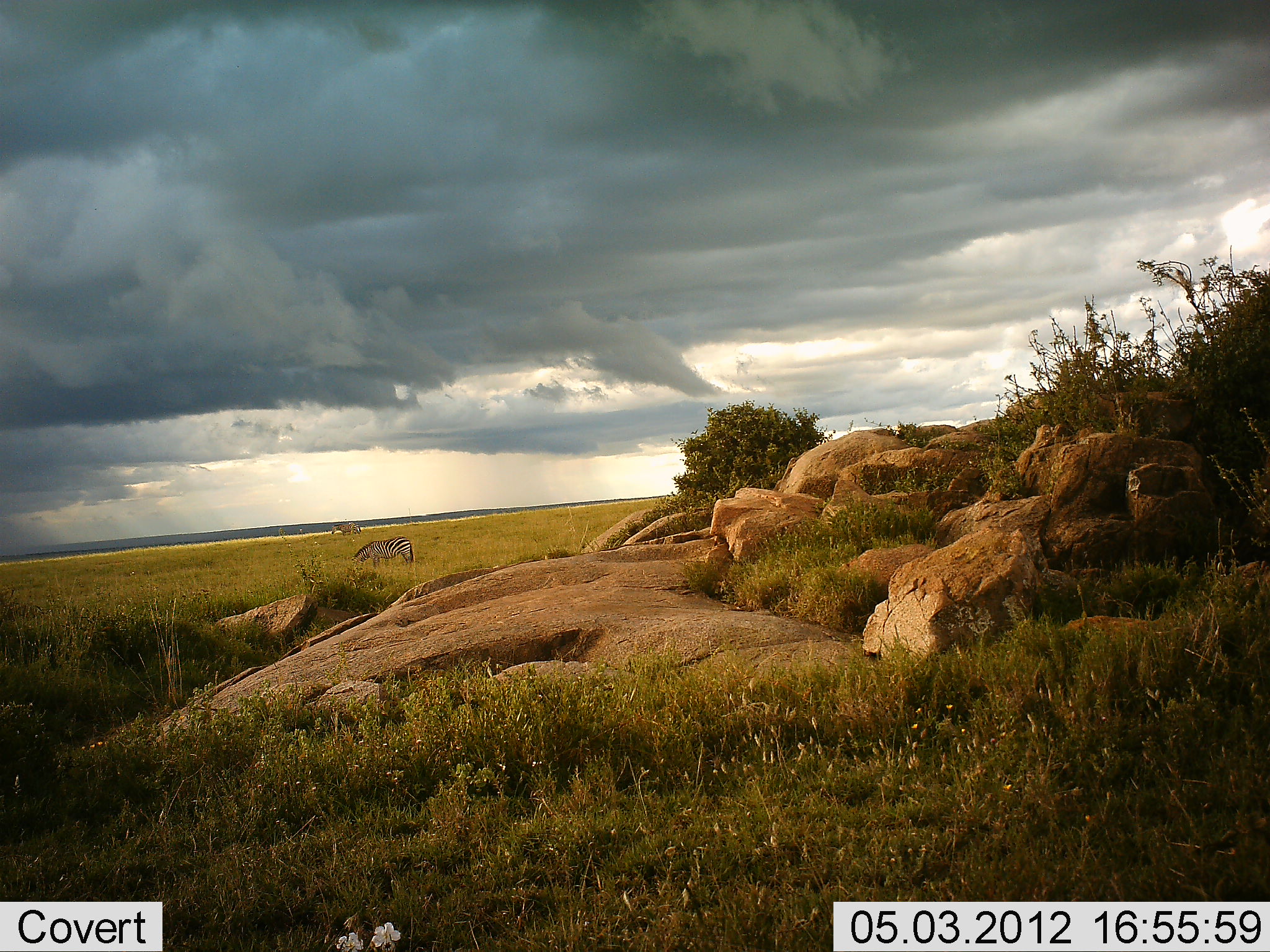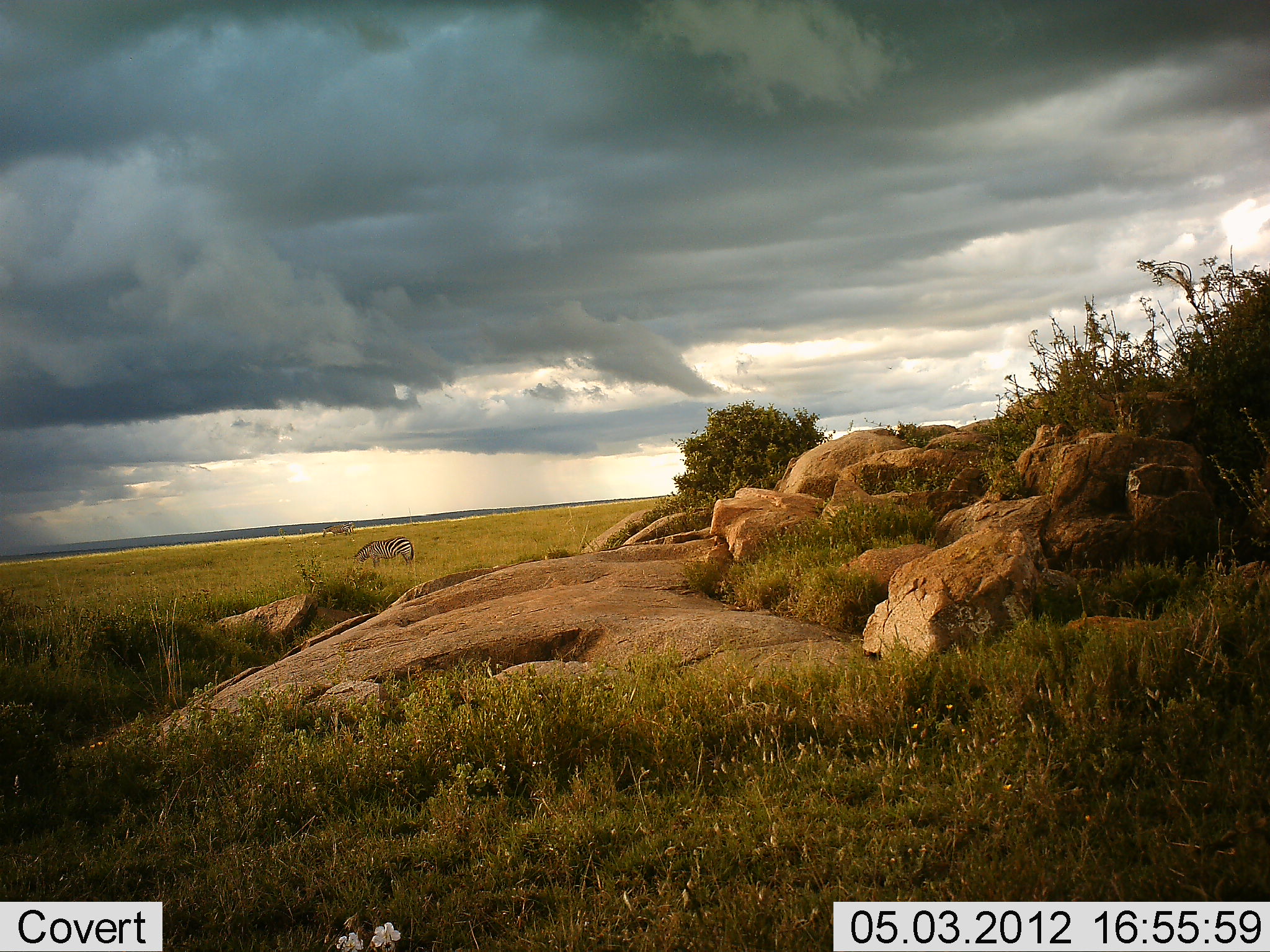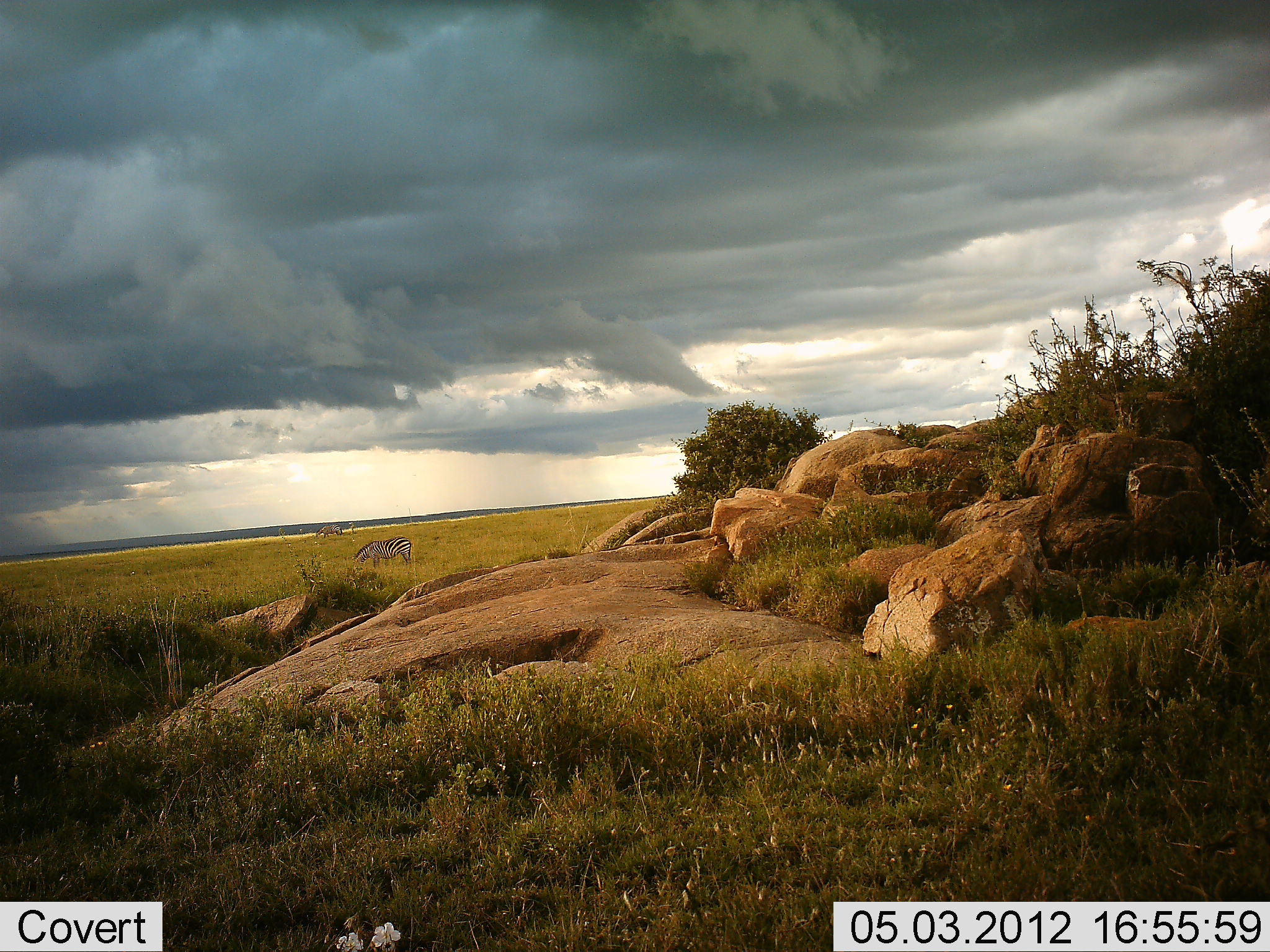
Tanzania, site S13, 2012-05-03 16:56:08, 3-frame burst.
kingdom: Animalia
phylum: Chordata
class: Mammalia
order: Perissodactyla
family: Equidae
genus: Equus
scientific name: Equus quagga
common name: plains zebra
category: zebra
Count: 2.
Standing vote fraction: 20%.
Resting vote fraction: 0%.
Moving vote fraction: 50%.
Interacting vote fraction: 0%.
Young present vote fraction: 0%.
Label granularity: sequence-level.